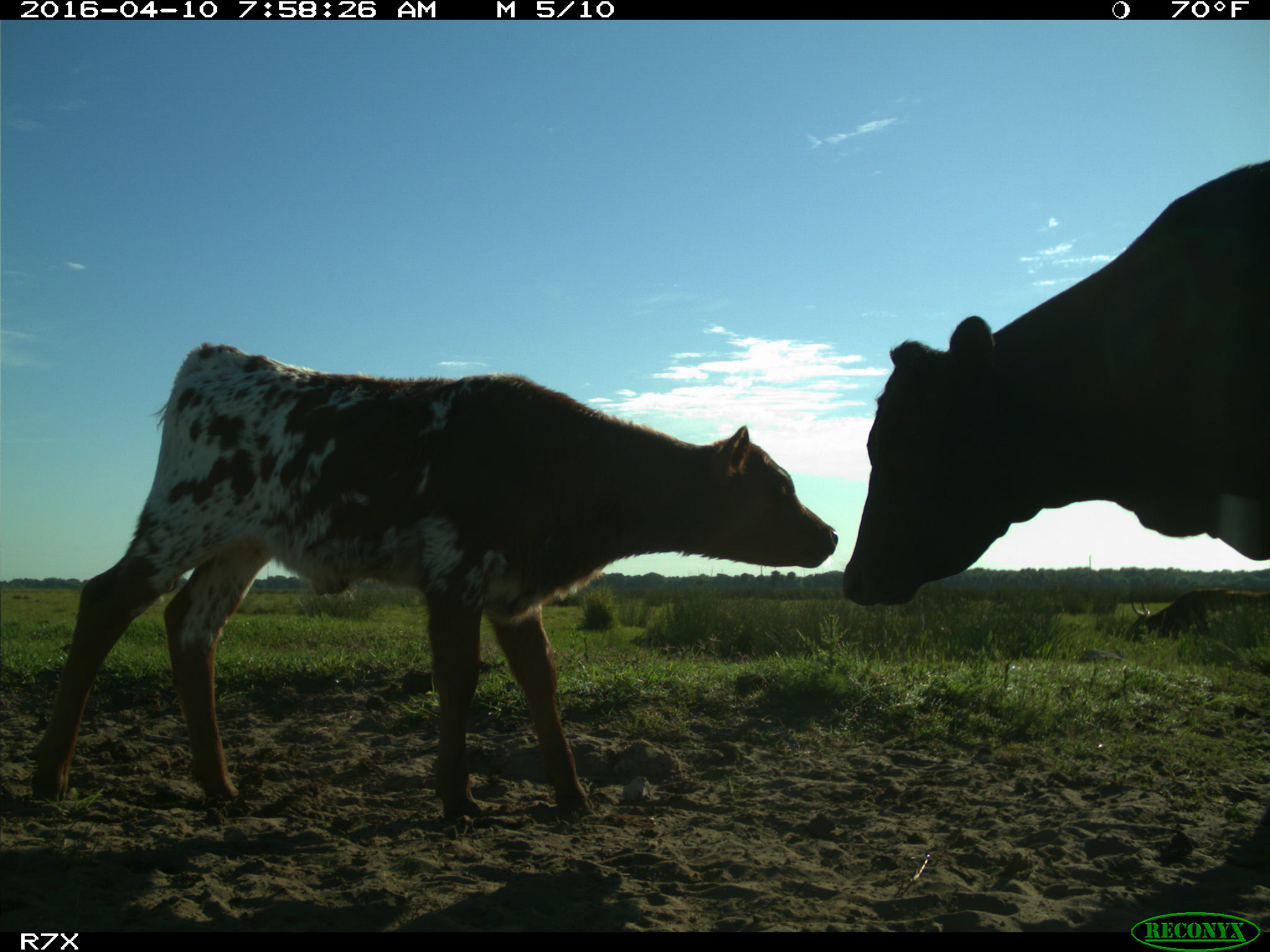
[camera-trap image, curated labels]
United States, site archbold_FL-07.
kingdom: Animalia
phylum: Chordata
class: Mammalia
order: Artiodactyla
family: Bovidae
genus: Bos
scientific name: Bos taurus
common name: domestic cow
Bos taurus (domestic cow).